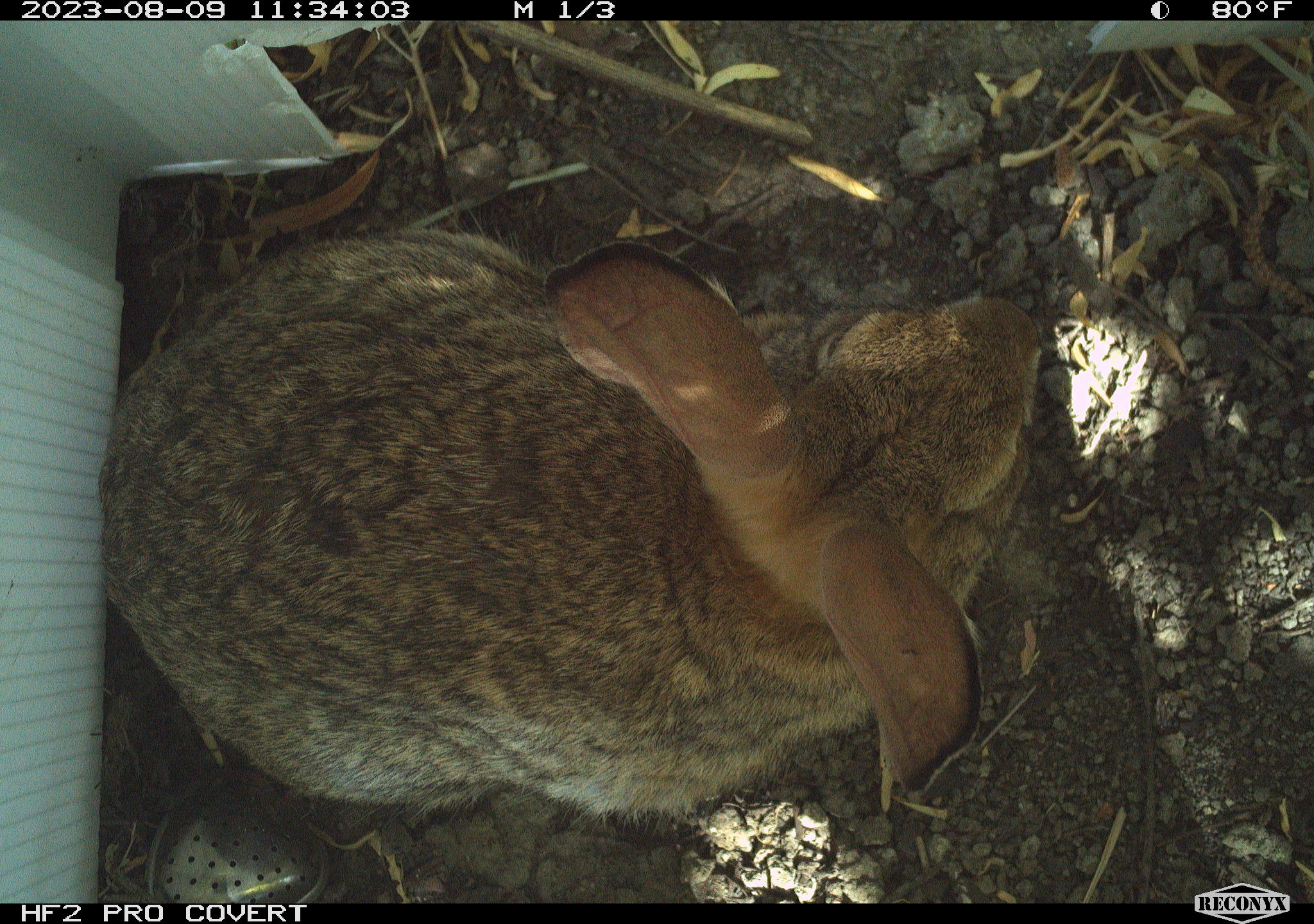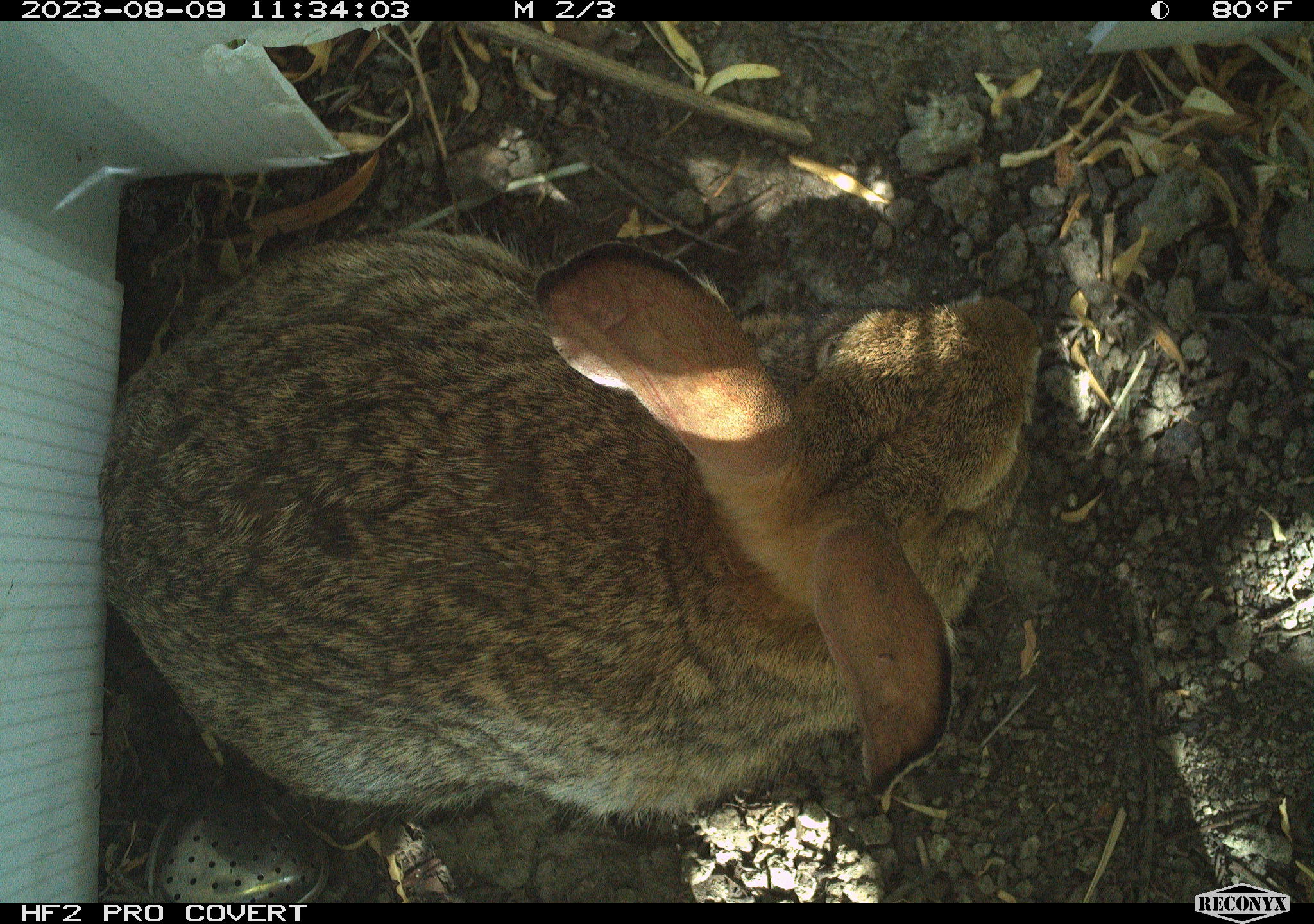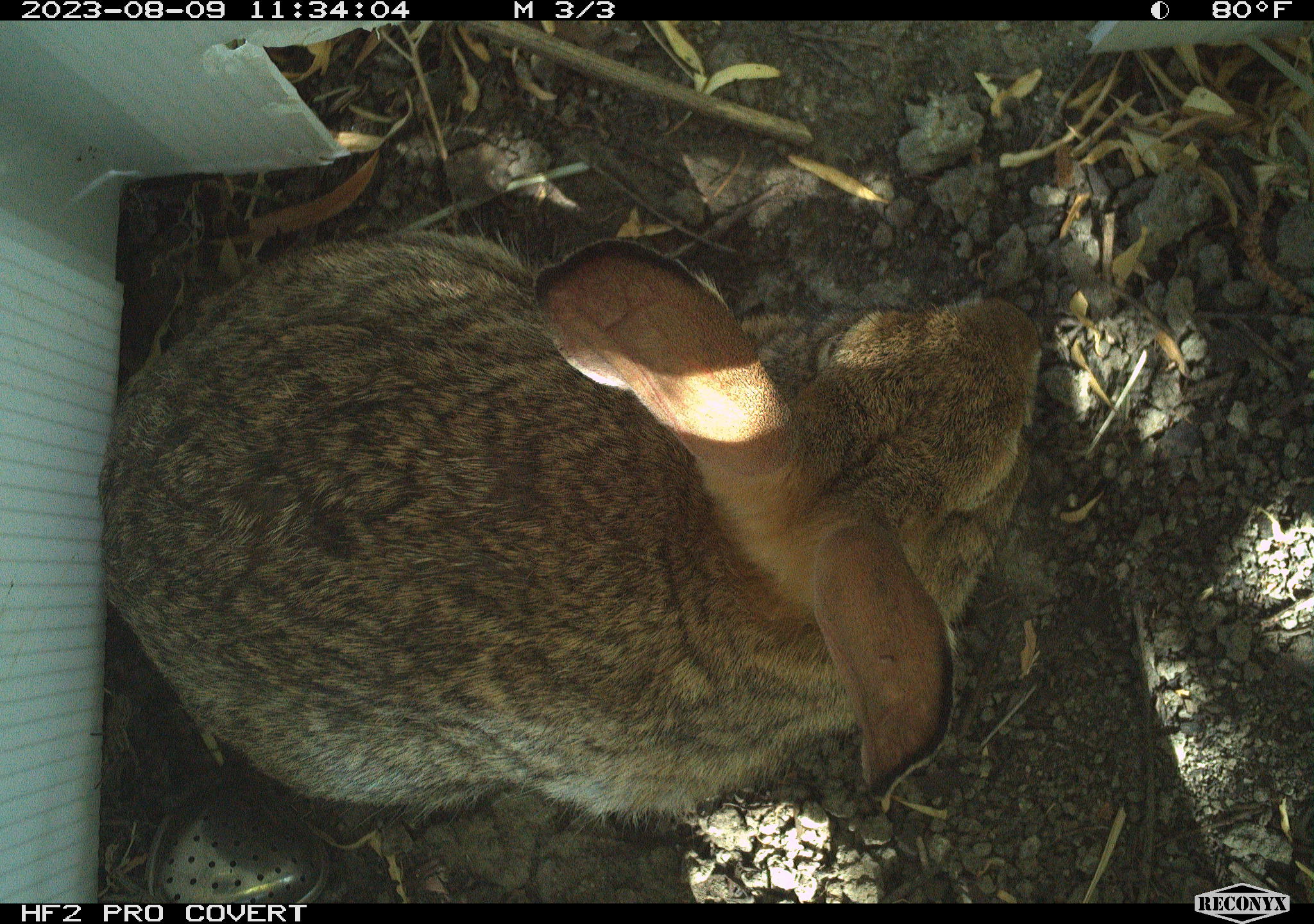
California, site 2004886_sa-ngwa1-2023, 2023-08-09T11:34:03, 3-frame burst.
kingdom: Animalia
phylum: Chordata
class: Mammalia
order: Lagomorpha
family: Leporidae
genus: Sylvilagus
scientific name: Sylvilagus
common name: cottontail rabbits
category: sylvilagus species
Sylvilagus species (cottontail rabbits) (Sylvilagus).